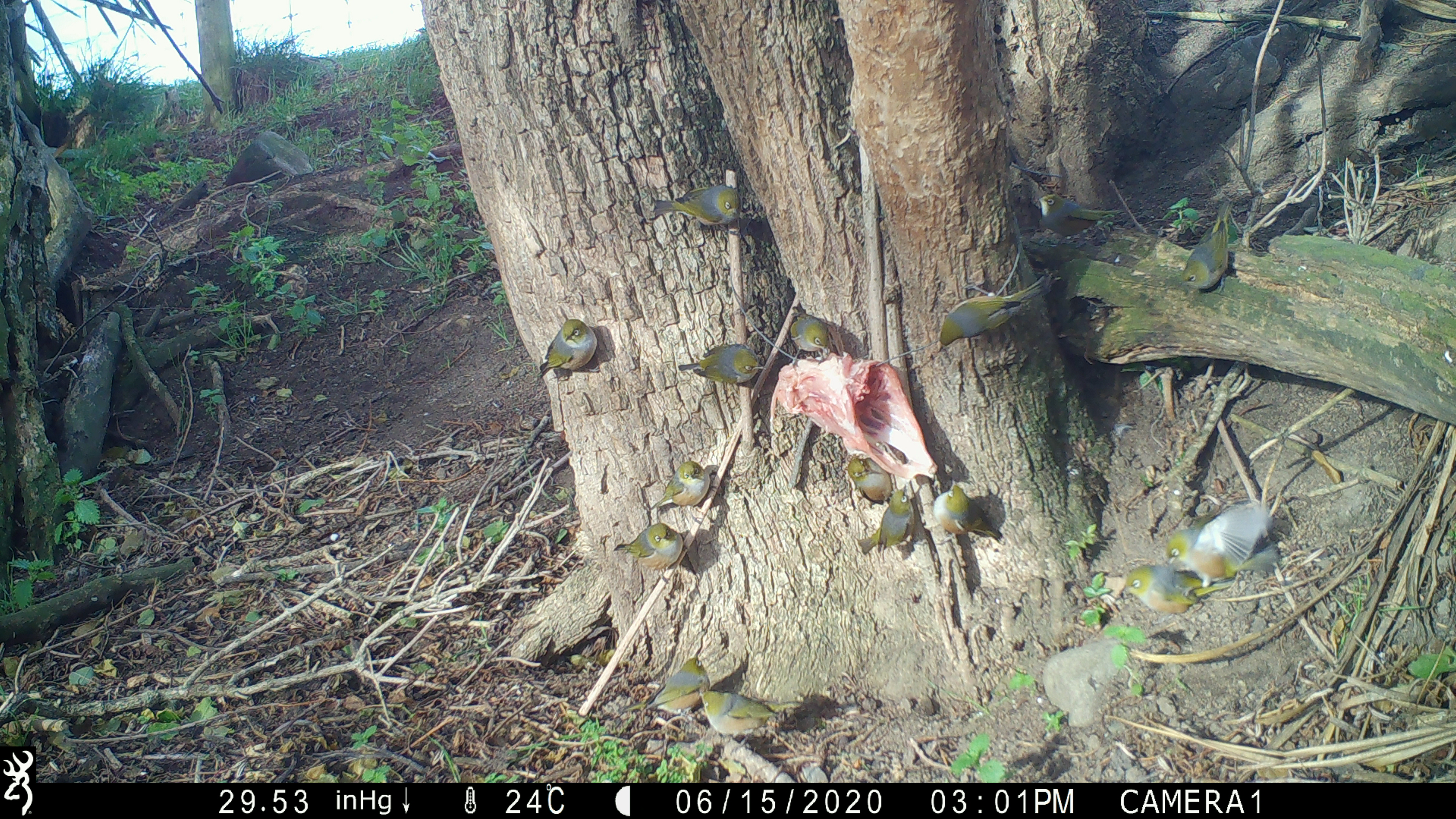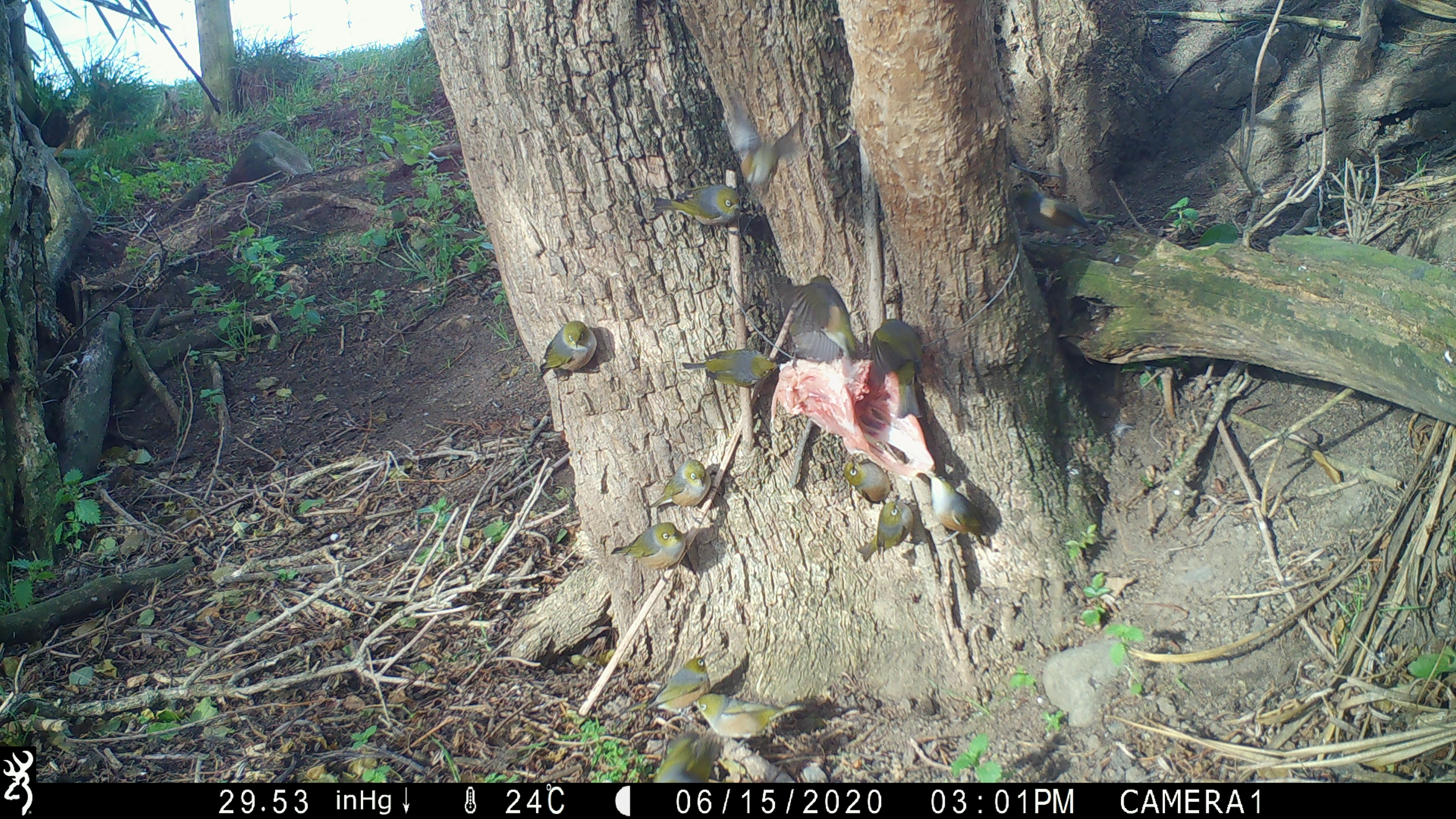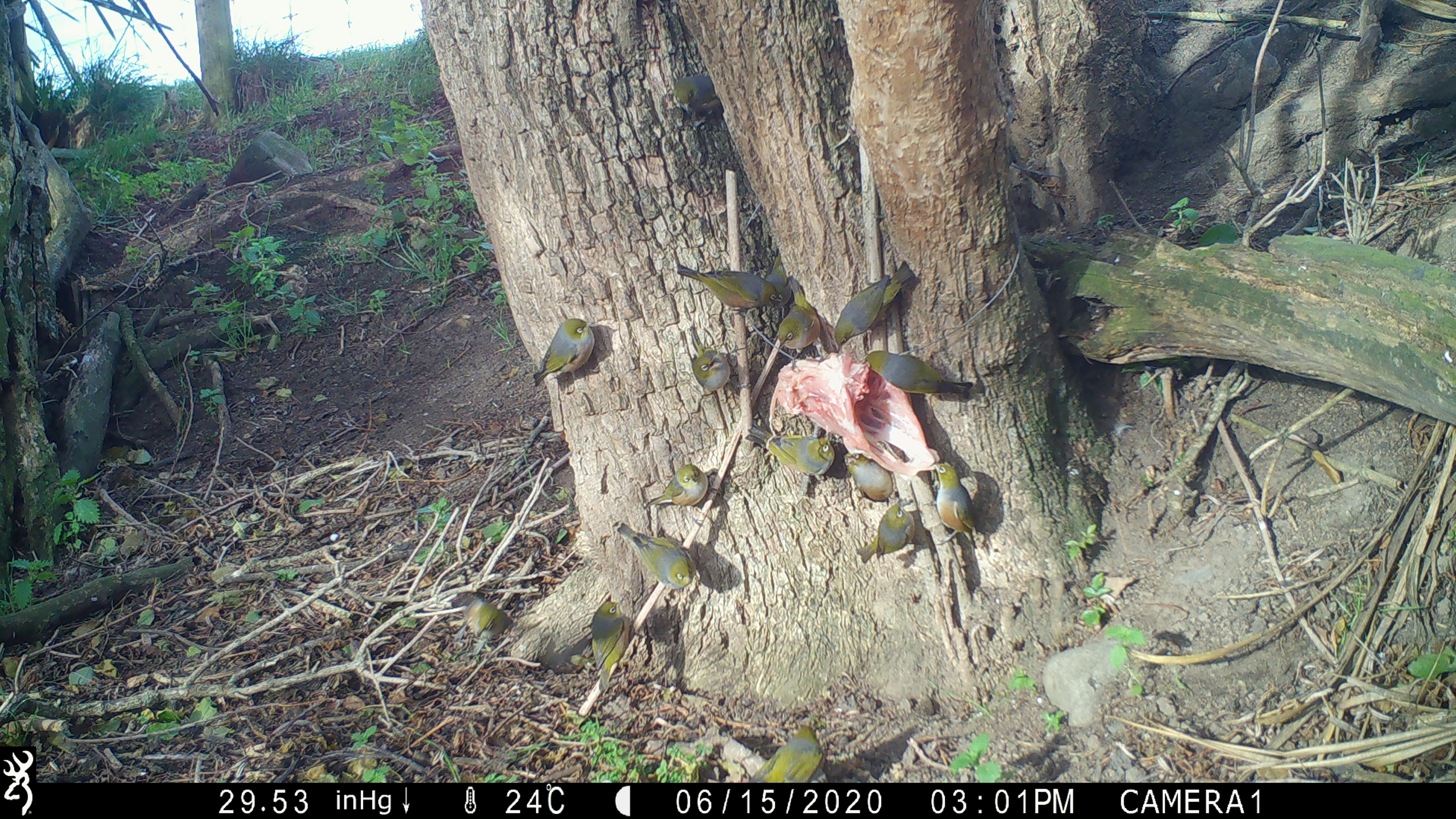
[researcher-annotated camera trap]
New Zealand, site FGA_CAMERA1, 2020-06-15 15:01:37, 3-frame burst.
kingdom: Animalia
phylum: Chordata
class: Aves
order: Passeriformes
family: Zosteropidae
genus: Zosterops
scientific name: Zosterops lateralis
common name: silvereye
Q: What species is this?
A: Silvereye (Zosterops lateralis).